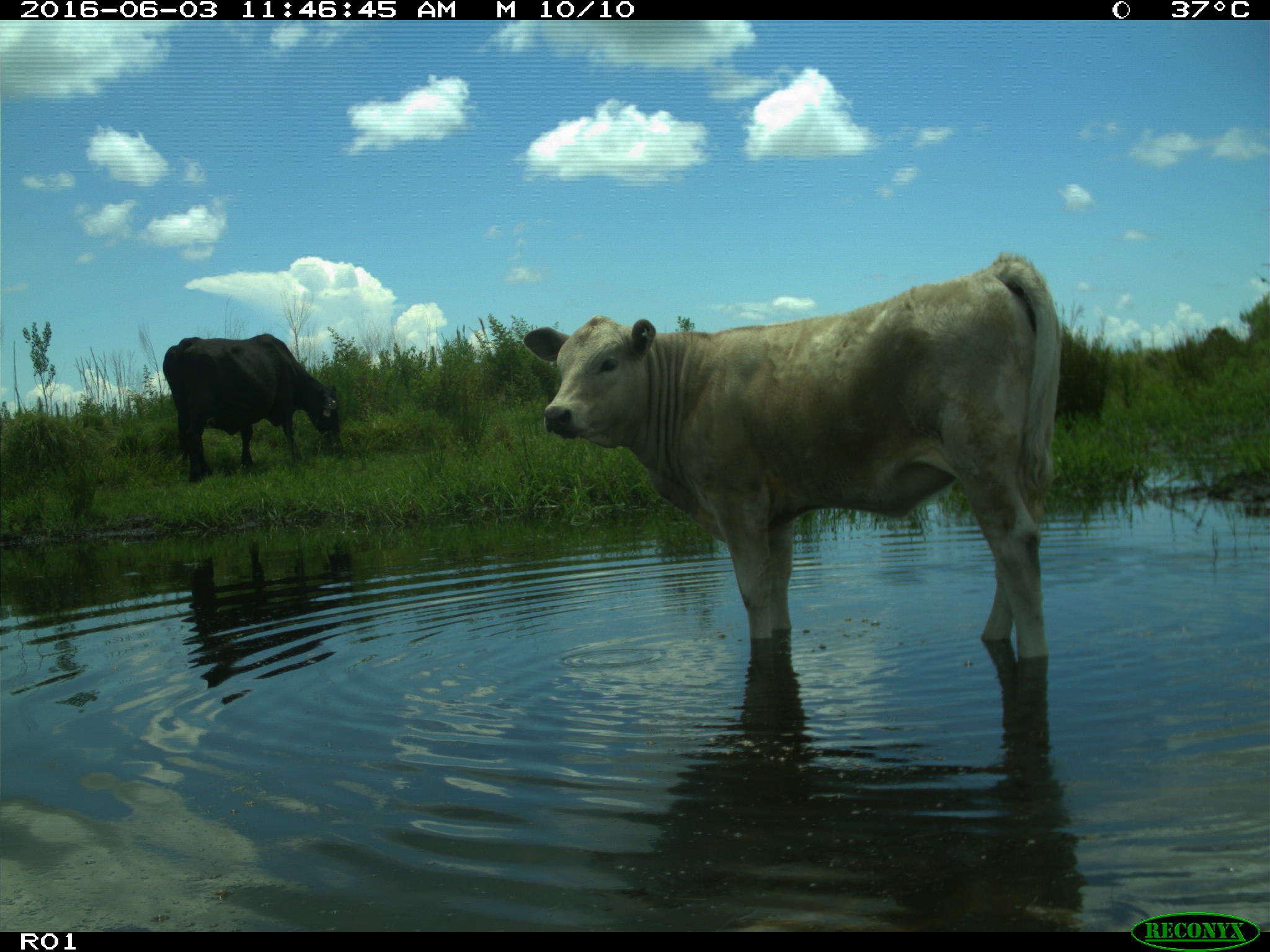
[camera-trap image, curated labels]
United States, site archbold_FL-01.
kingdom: Animalia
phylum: Chordata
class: Mammalia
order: Artiodactyla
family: Bovidae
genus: Bos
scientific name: Bos taurus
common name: domestic cow